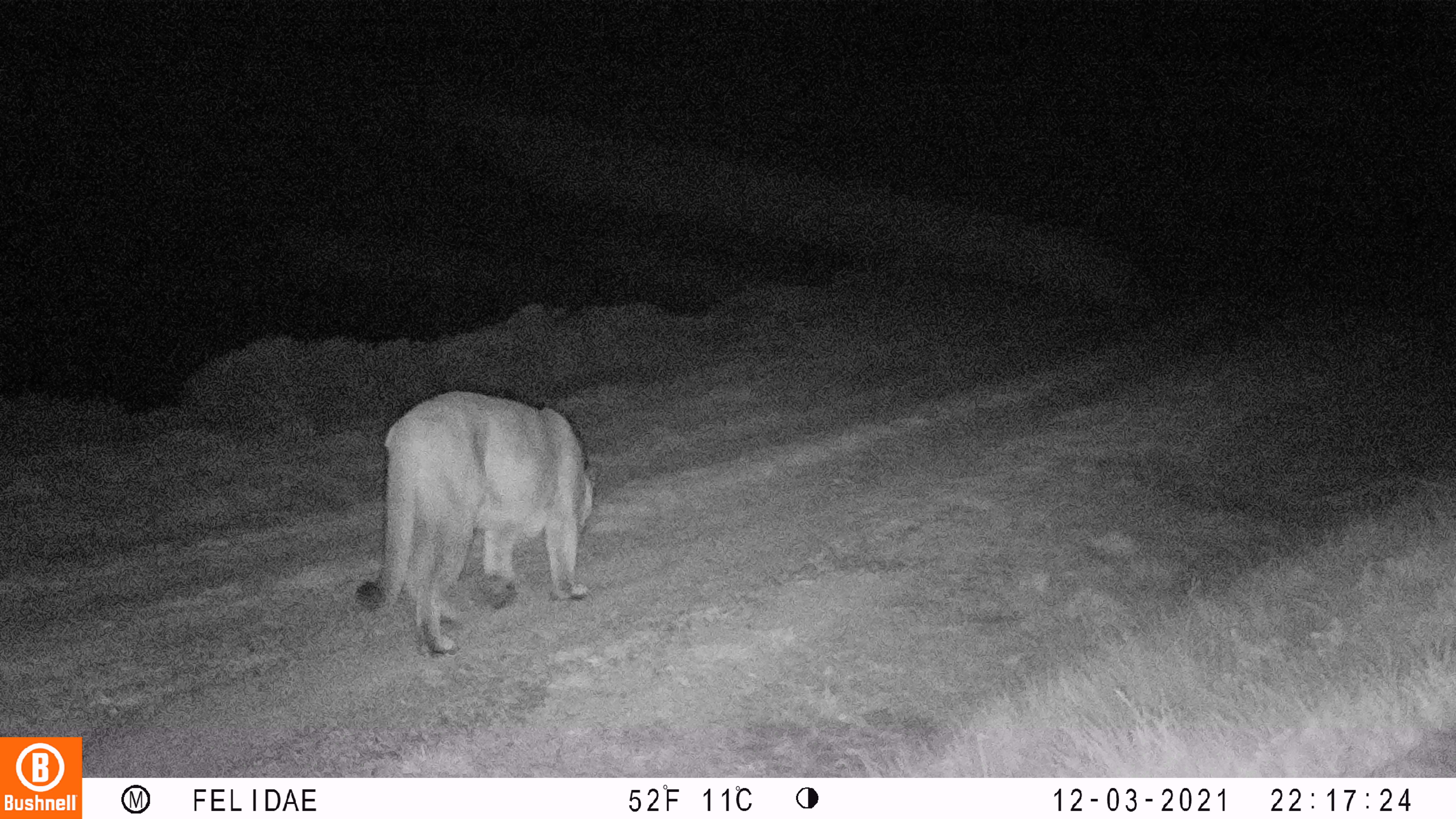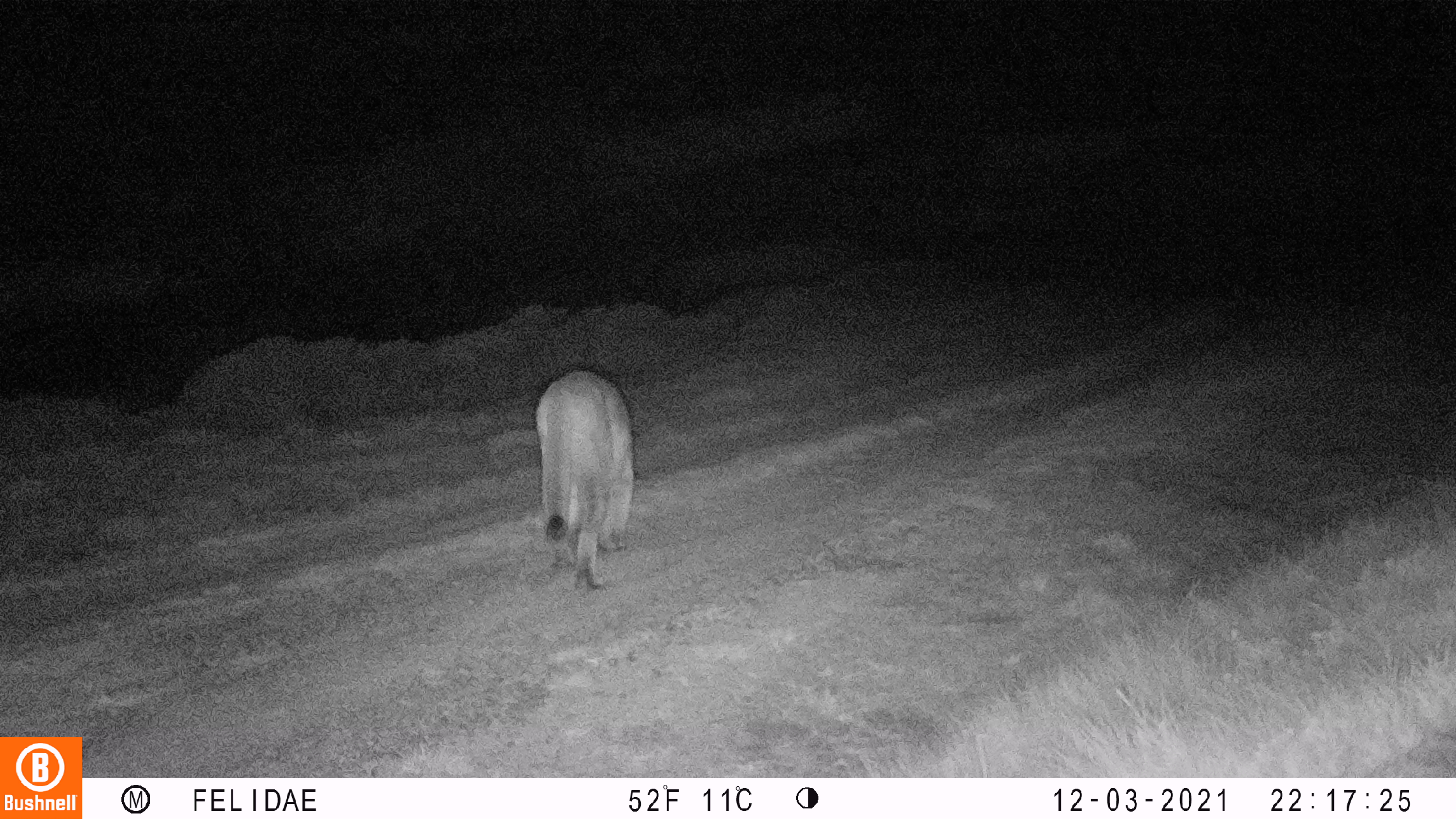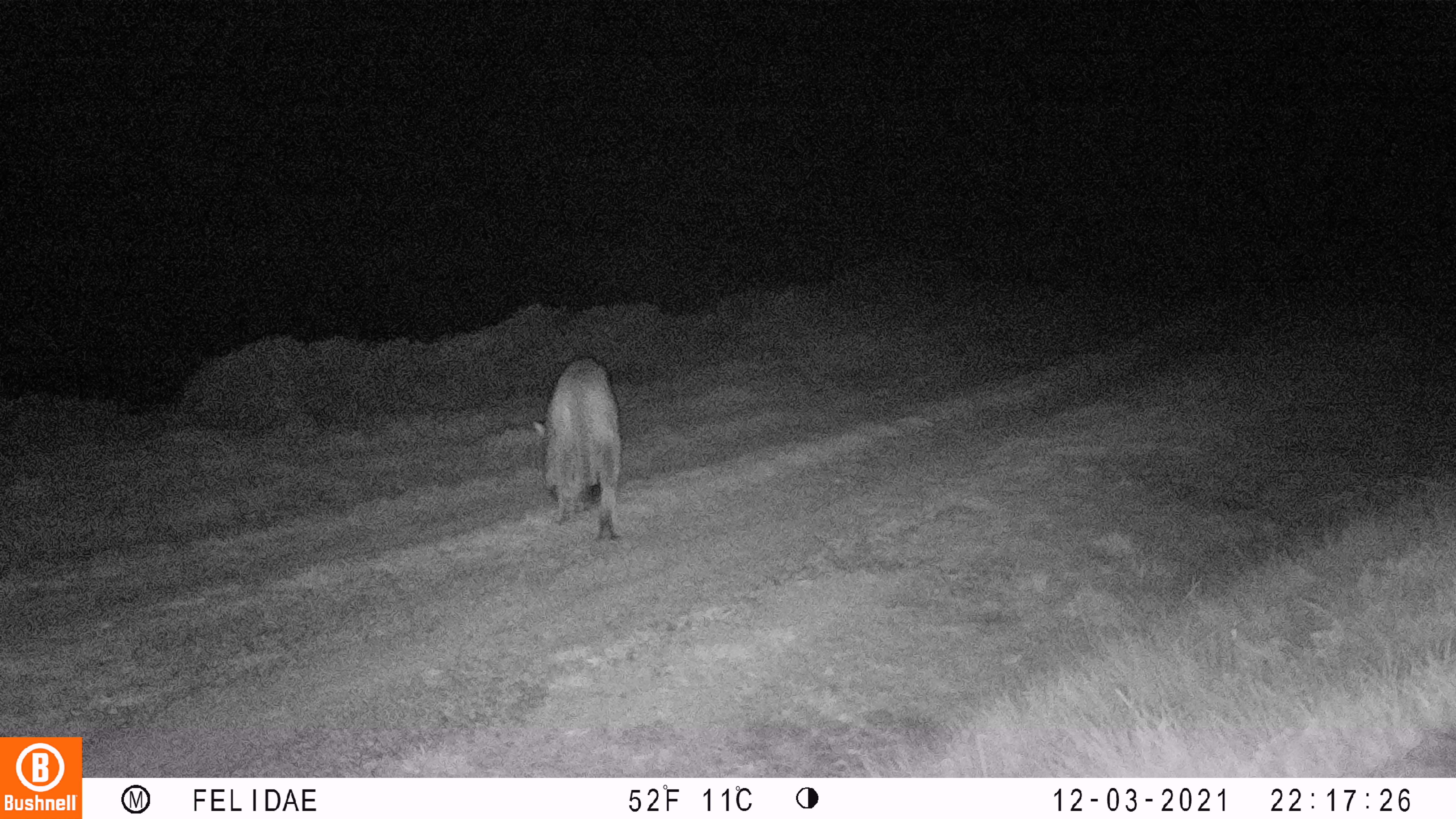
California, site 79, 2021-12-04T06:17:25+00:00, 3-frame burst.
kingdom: Animalia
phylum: Chordata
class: Mammalia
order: Carnivora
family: Felidae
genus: Puma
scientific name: Puma concolor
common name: puma